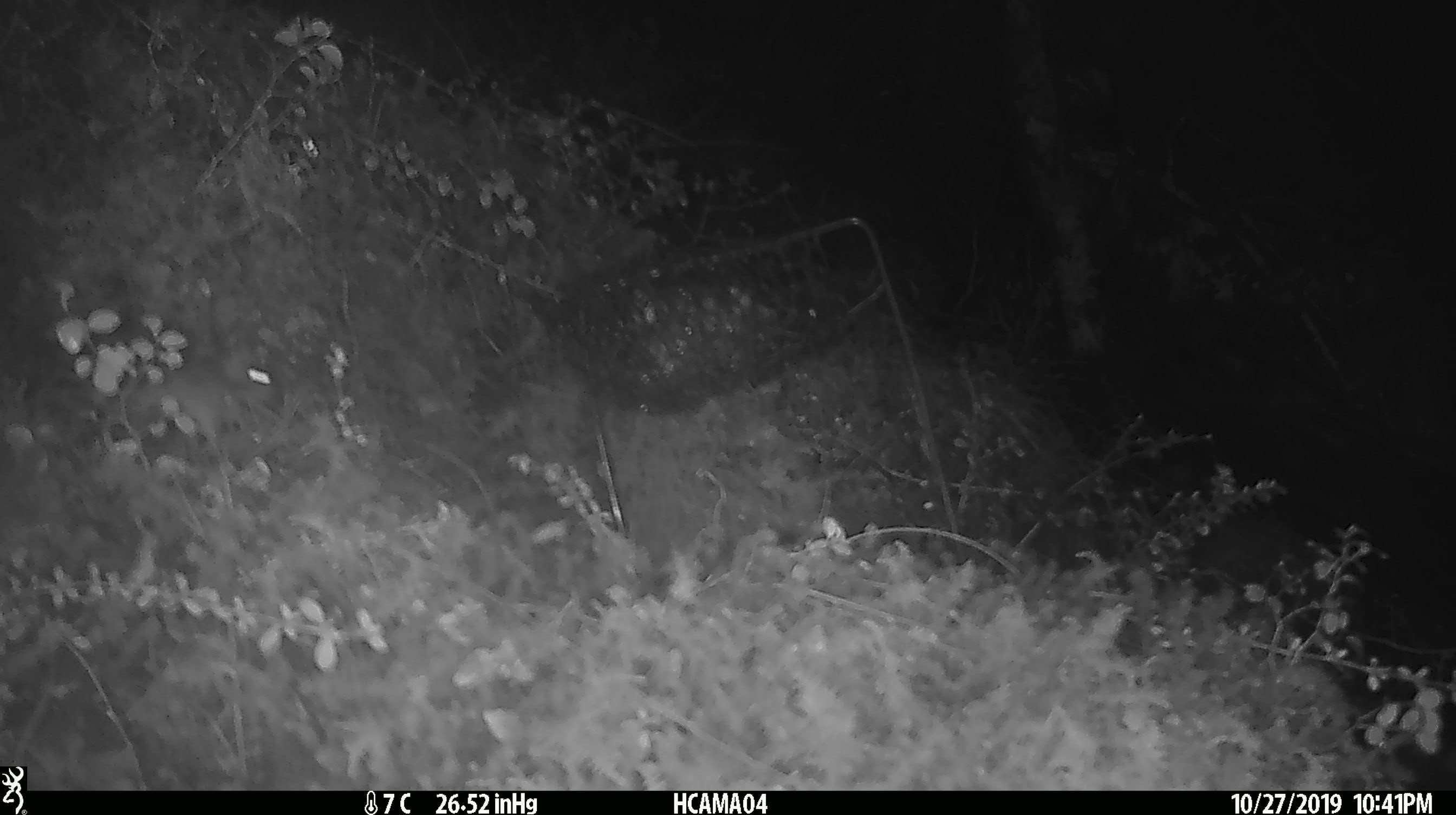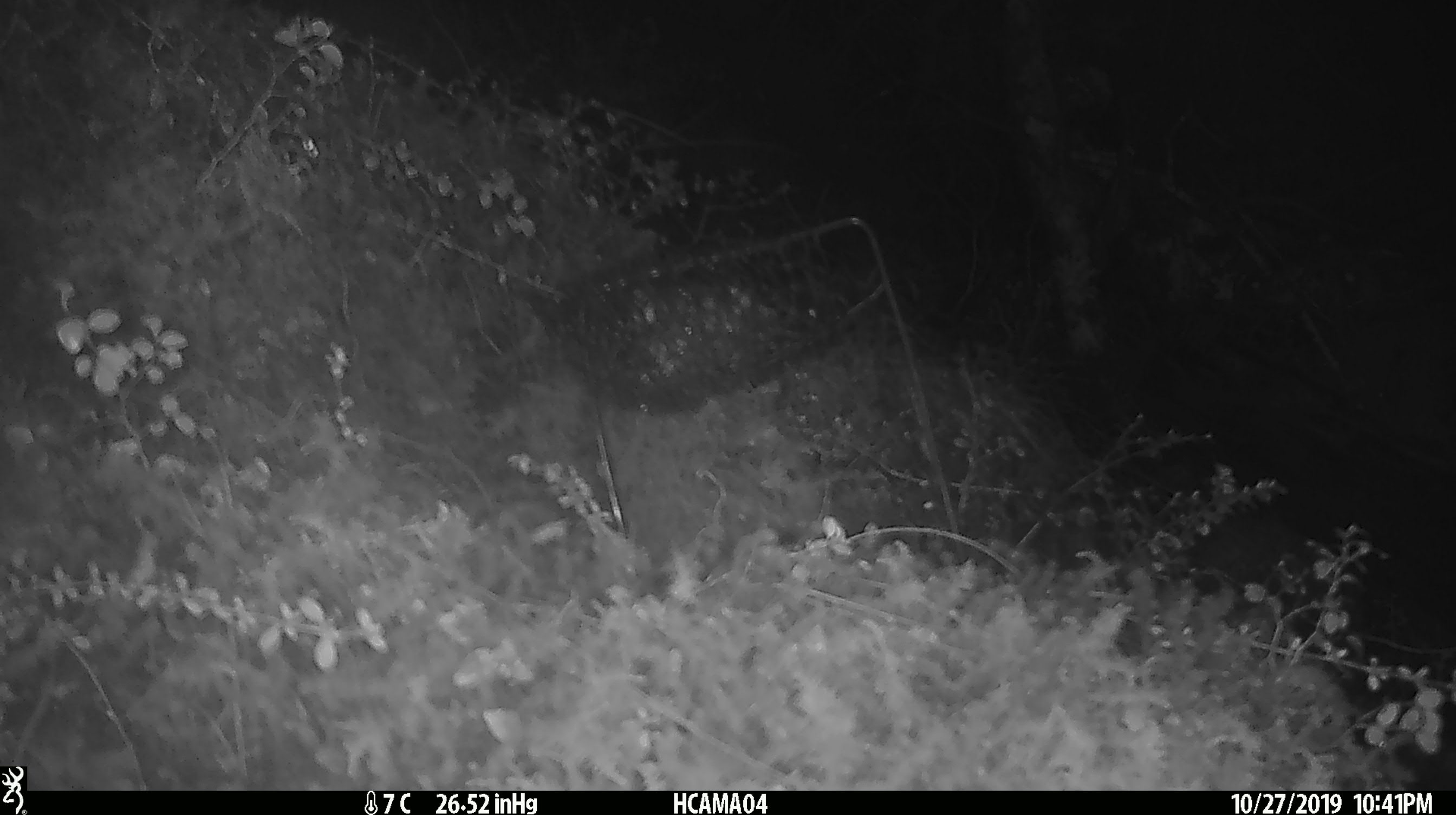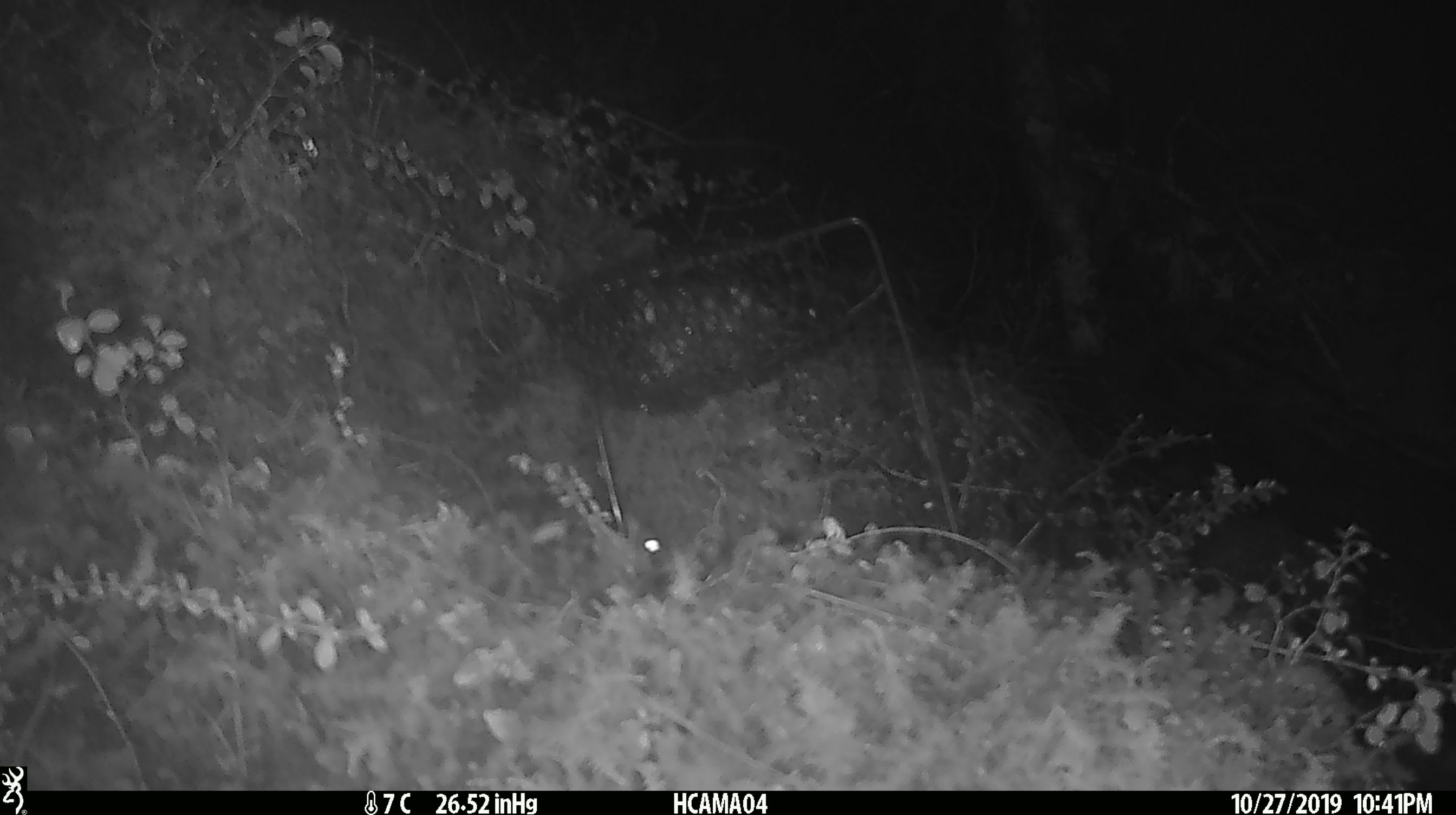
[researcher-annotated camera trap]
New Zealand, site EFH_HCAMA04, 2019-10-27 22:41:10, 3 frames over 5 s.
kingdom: Animalia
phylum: Chordata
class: Mammalia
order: Rodentia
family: Muridae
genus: Mus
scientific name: Mus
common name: mouse